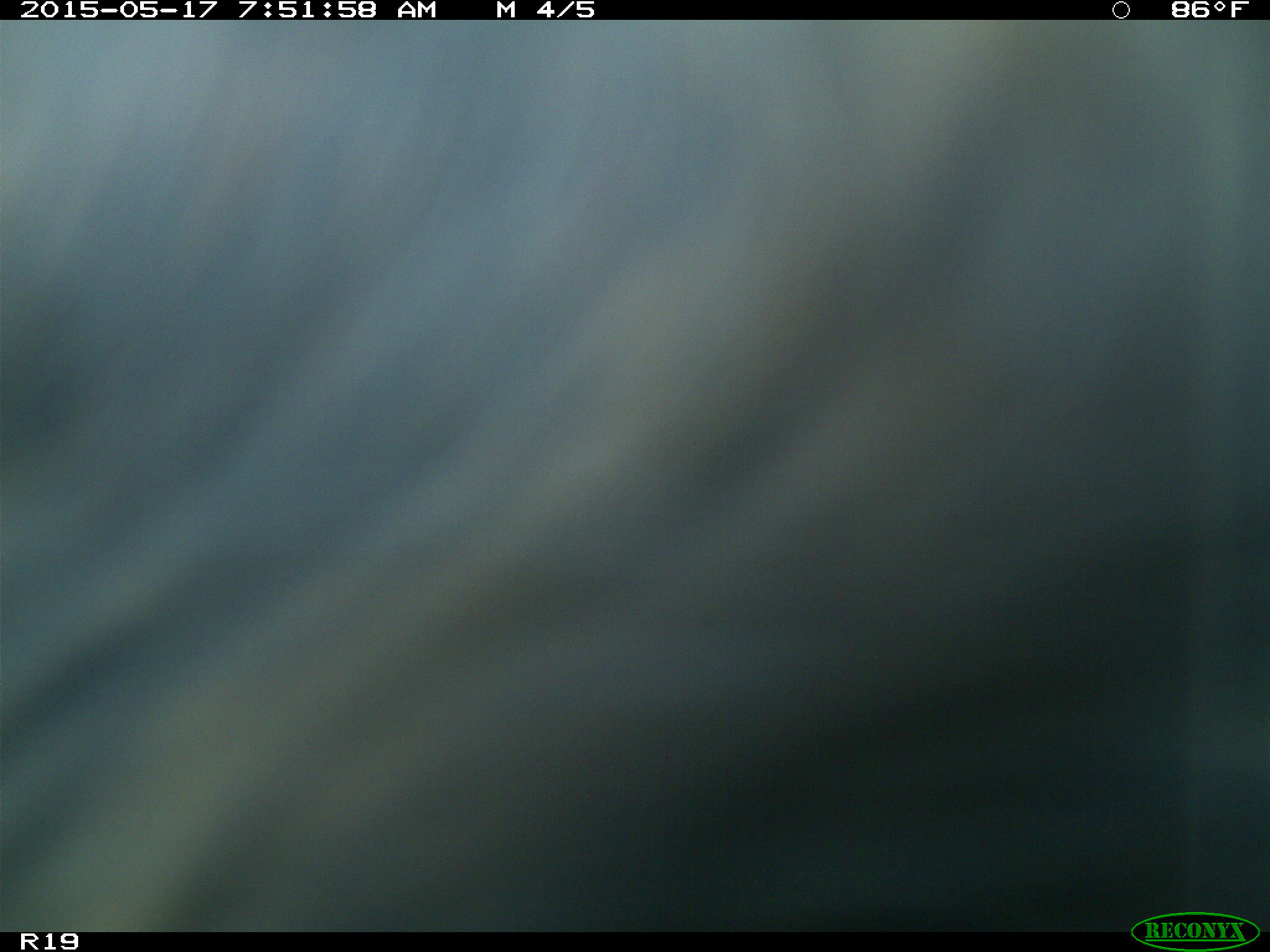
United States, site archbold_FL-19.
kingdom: Animalia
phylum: Chordata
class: Mammalia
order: Artiodactyla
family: Bovidae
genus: Bos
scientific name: Bos taurus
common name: domestic cow